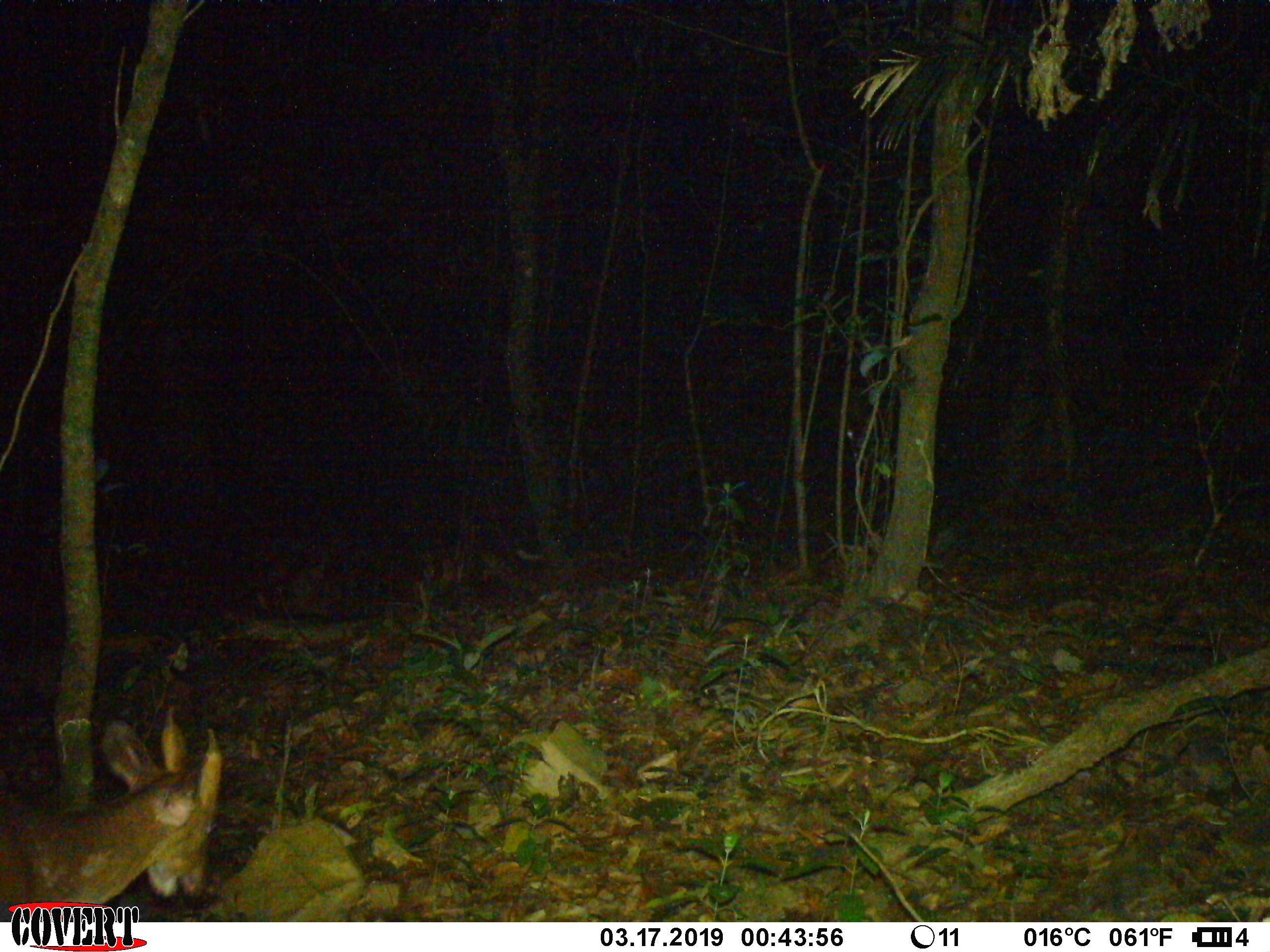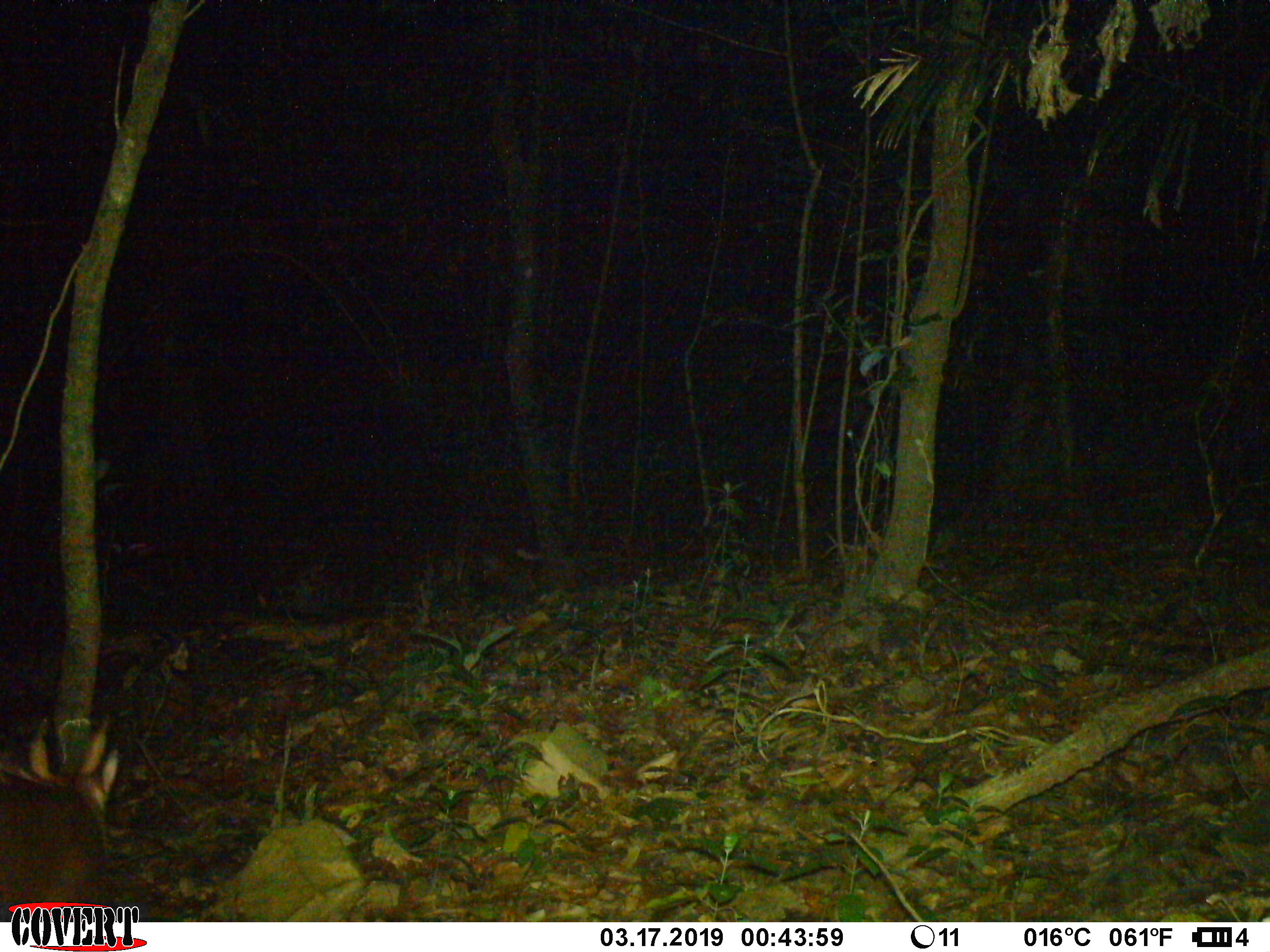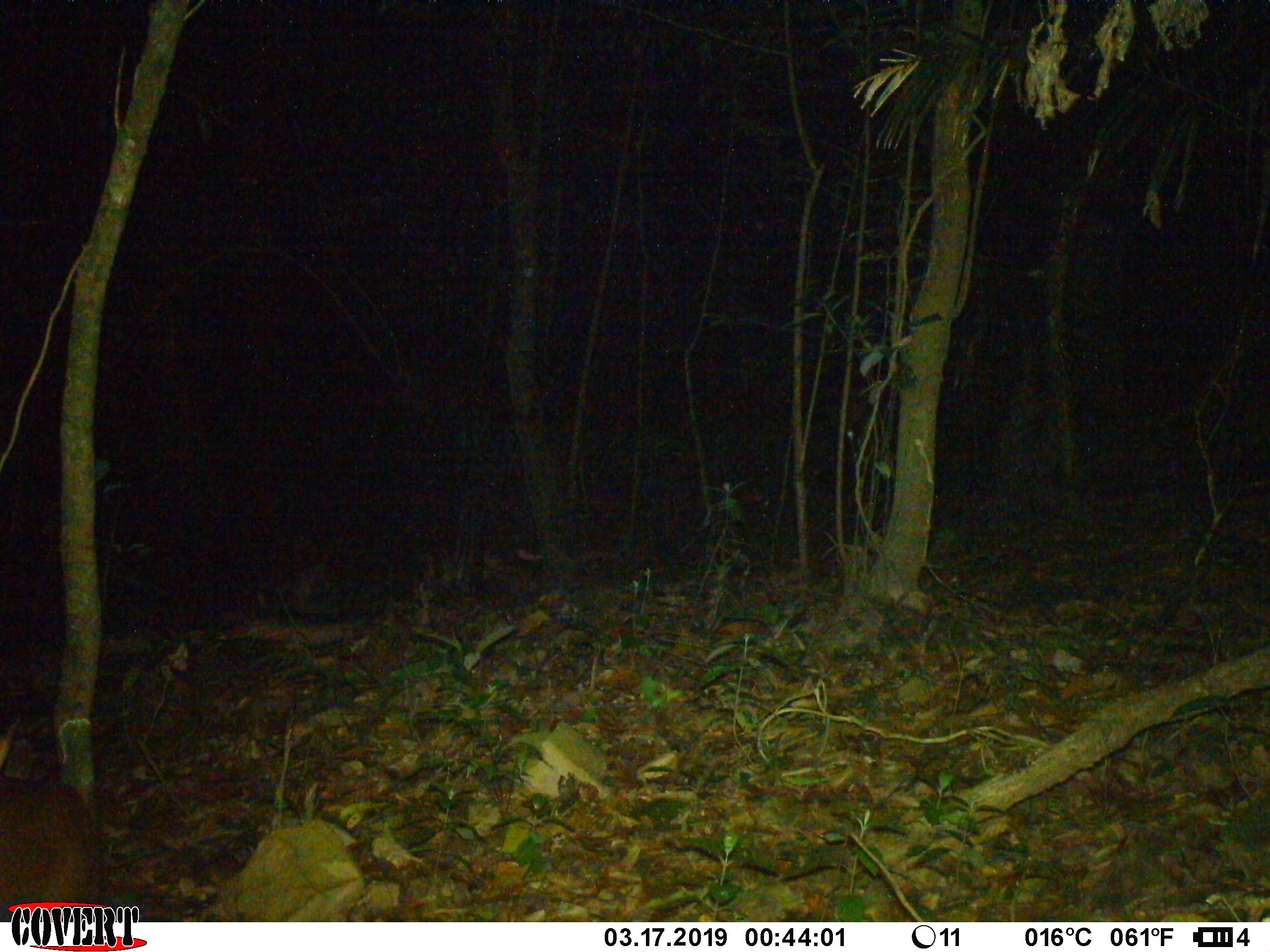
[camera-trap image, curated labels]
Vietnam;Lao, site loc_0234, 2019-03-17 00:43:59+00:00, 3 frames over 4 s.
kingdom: Animalia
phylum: Chordata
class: Mammalia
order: Artiodactyla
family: Cervidae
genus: Muntiacus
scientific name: Muntiacus vuquangensis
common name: large-antlered muntjac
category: large antlered muntjac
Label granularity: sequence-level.